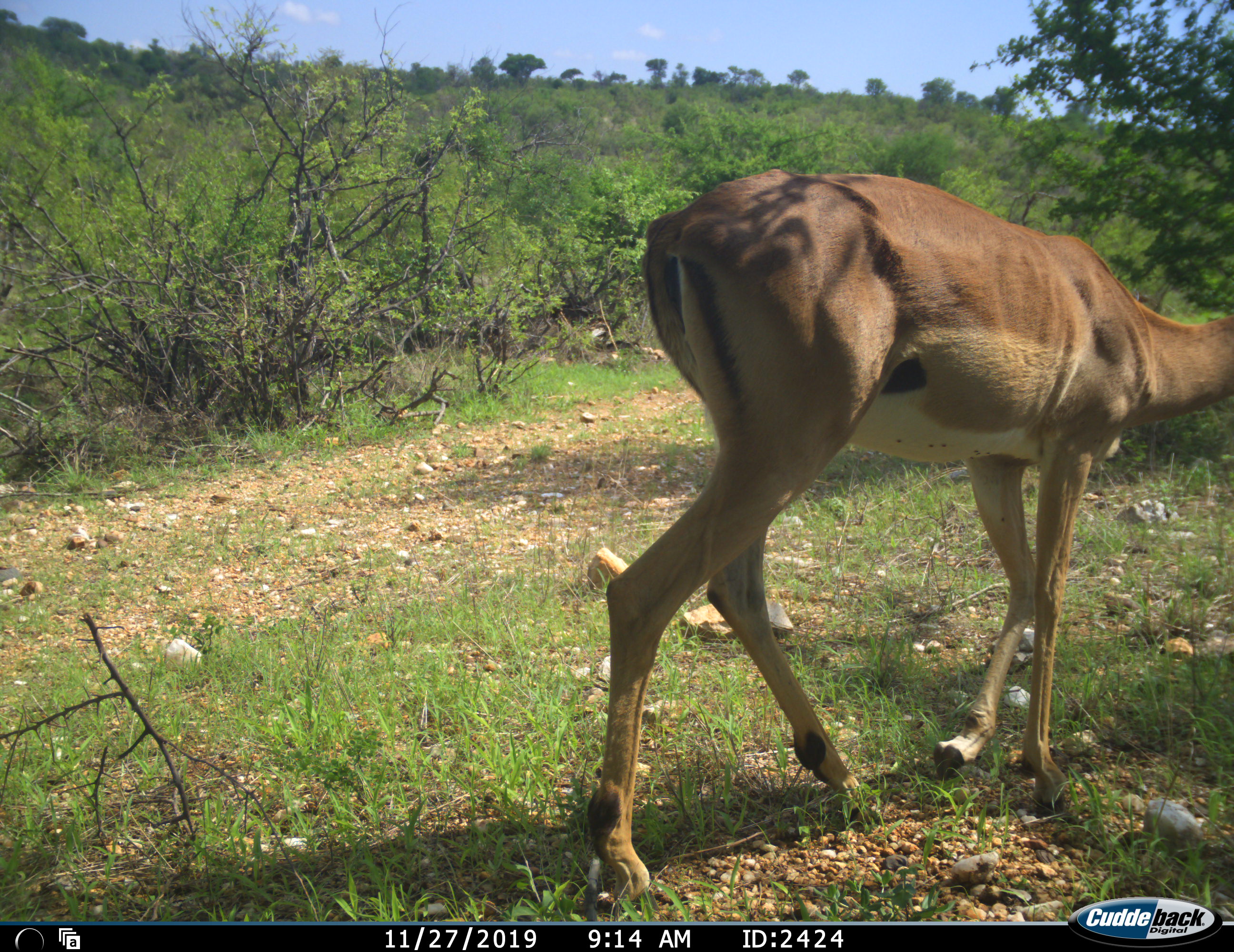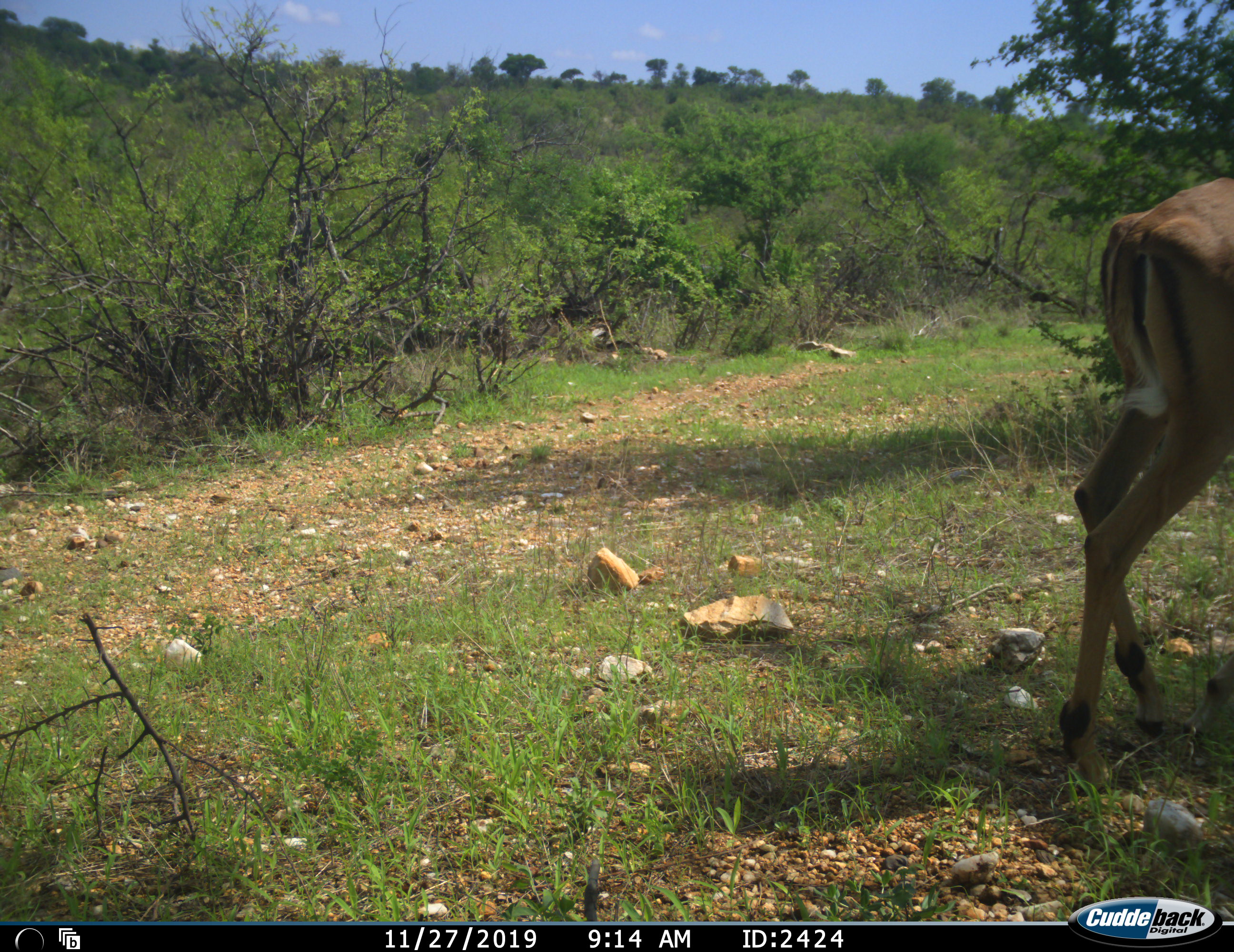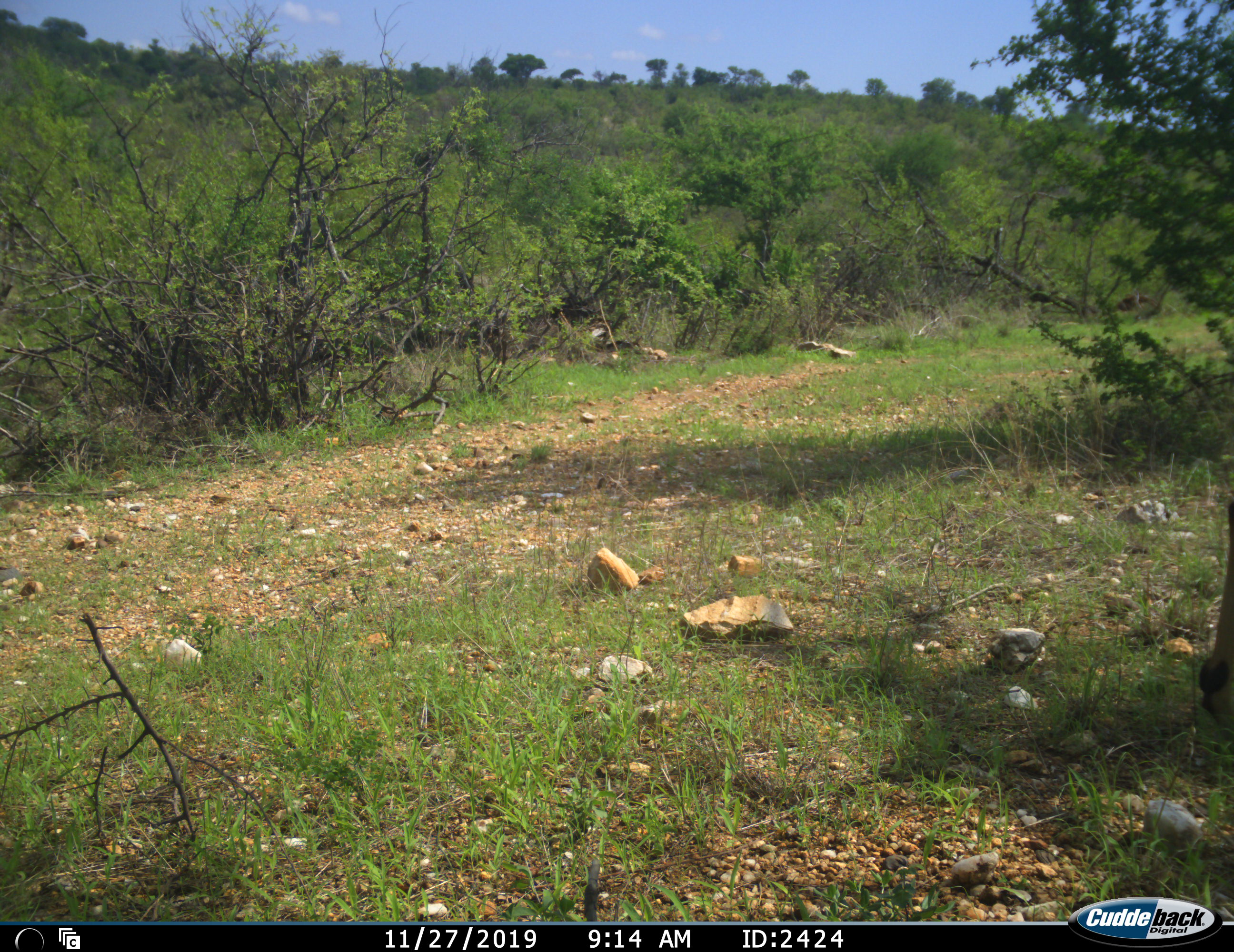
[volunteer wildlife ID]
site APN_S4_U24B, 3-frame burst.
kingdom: Animalia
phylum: Chordata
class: Mammalia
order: Artiodactyla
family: Bovidae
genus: Aepyceros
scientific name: Aepyceros melampus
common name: impala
Impala (Aepyceros melampus), count 1. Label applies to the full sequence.